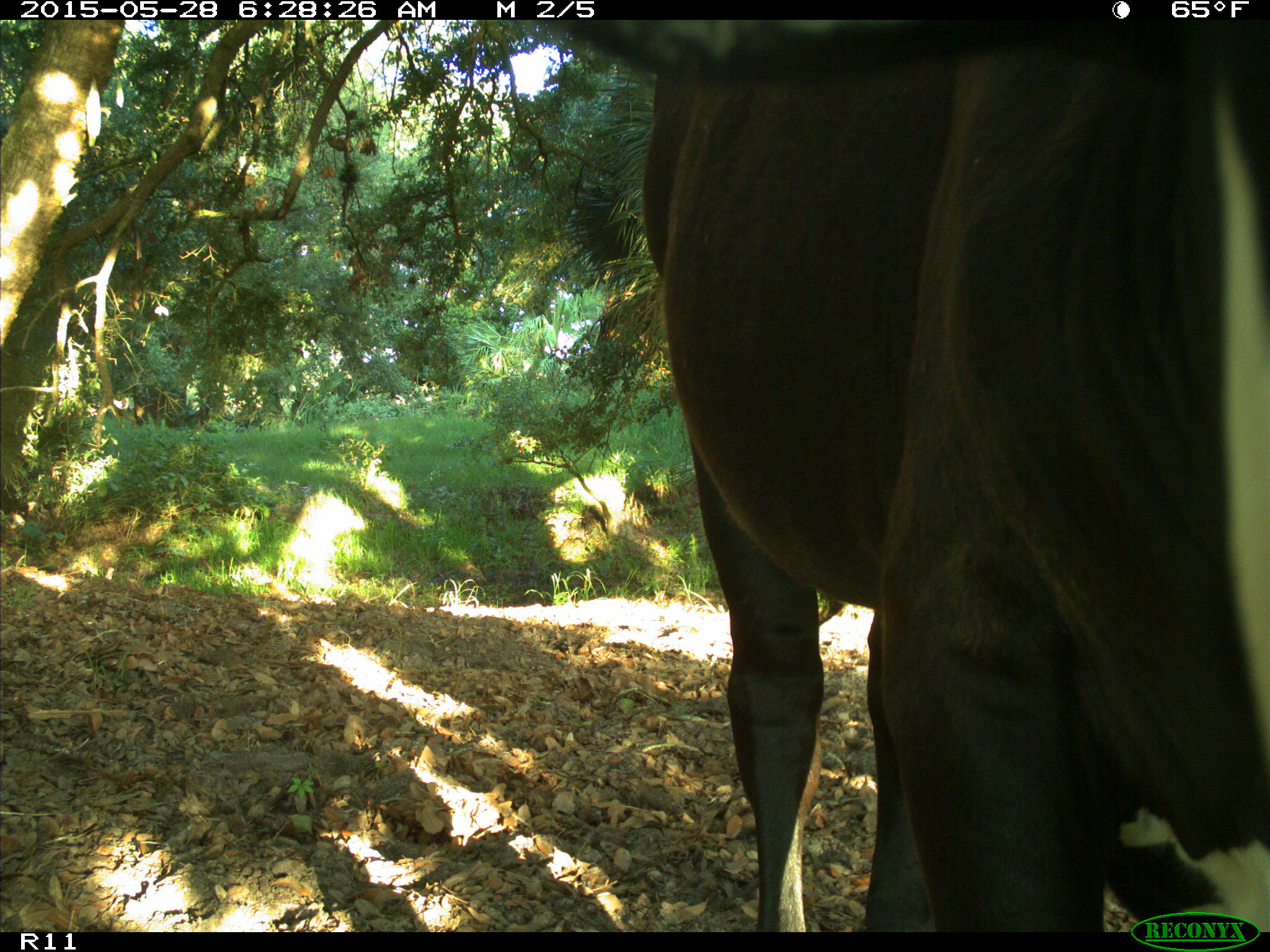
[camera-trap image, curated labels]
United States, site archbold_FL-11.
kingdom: Animalia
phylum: Chordata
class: Mammalia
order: Artiodactyla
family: Bovidae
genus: Bos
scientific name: Bos taurus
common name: domestic cow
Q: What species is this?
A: Bos taurus (domestic cow).